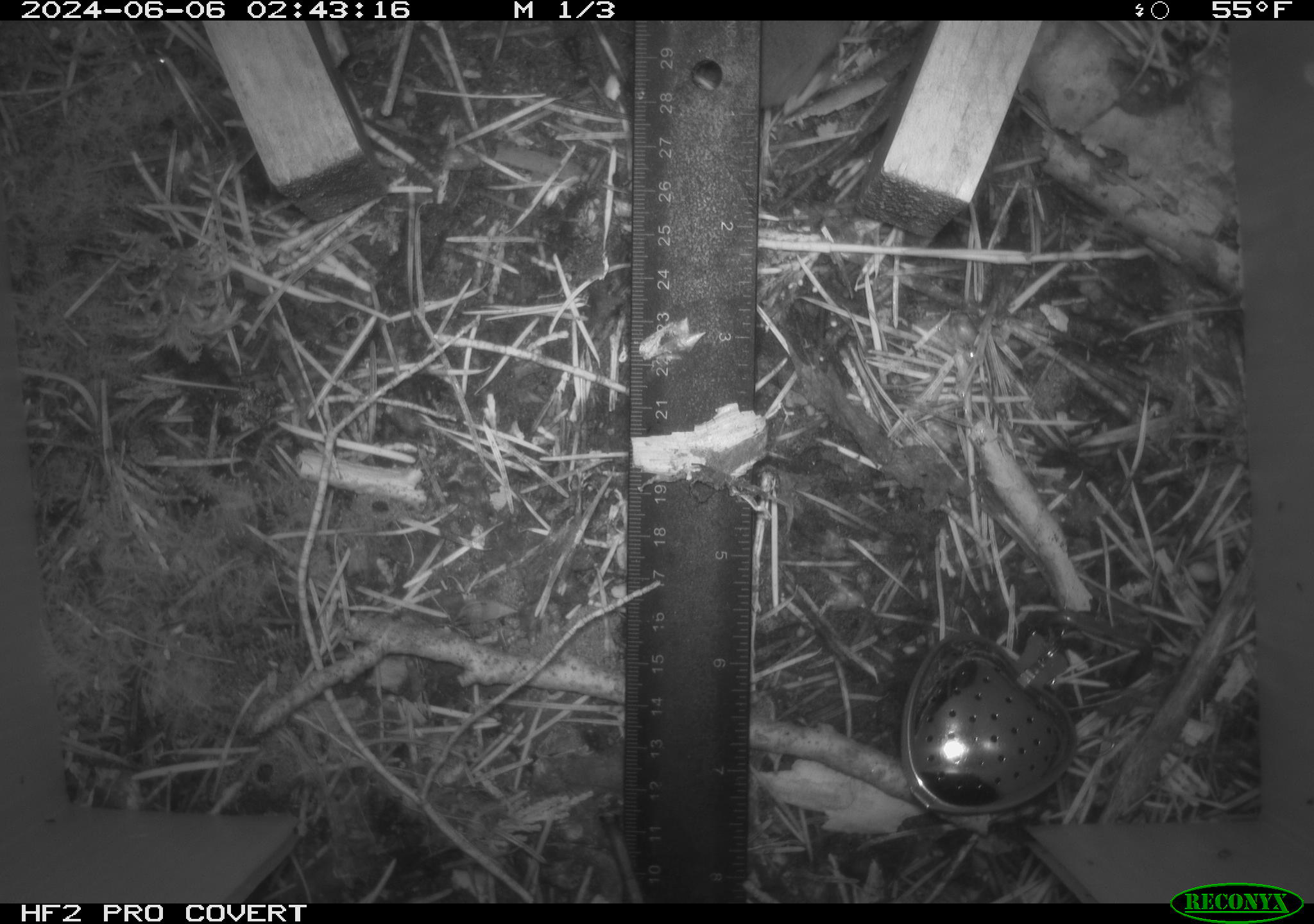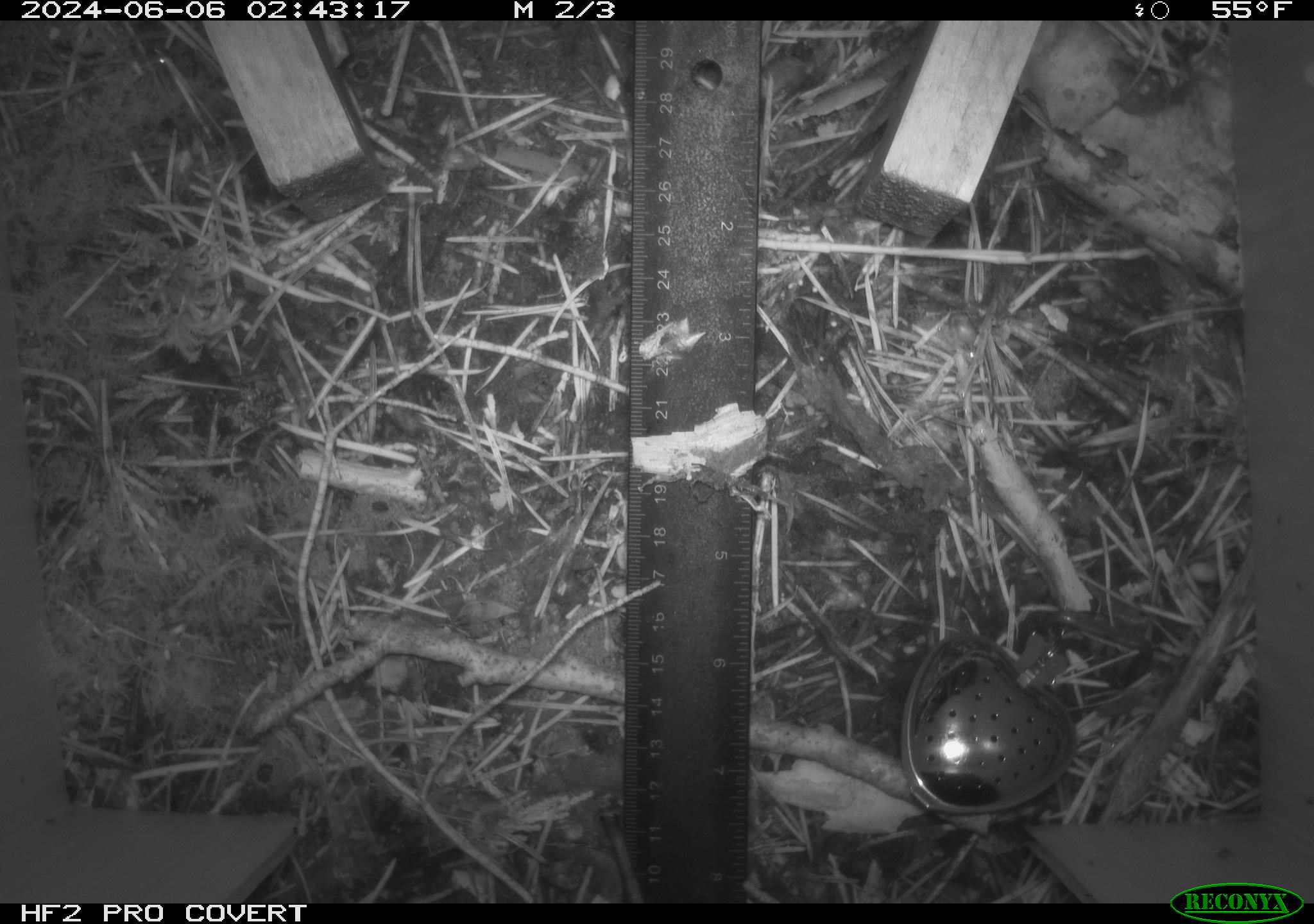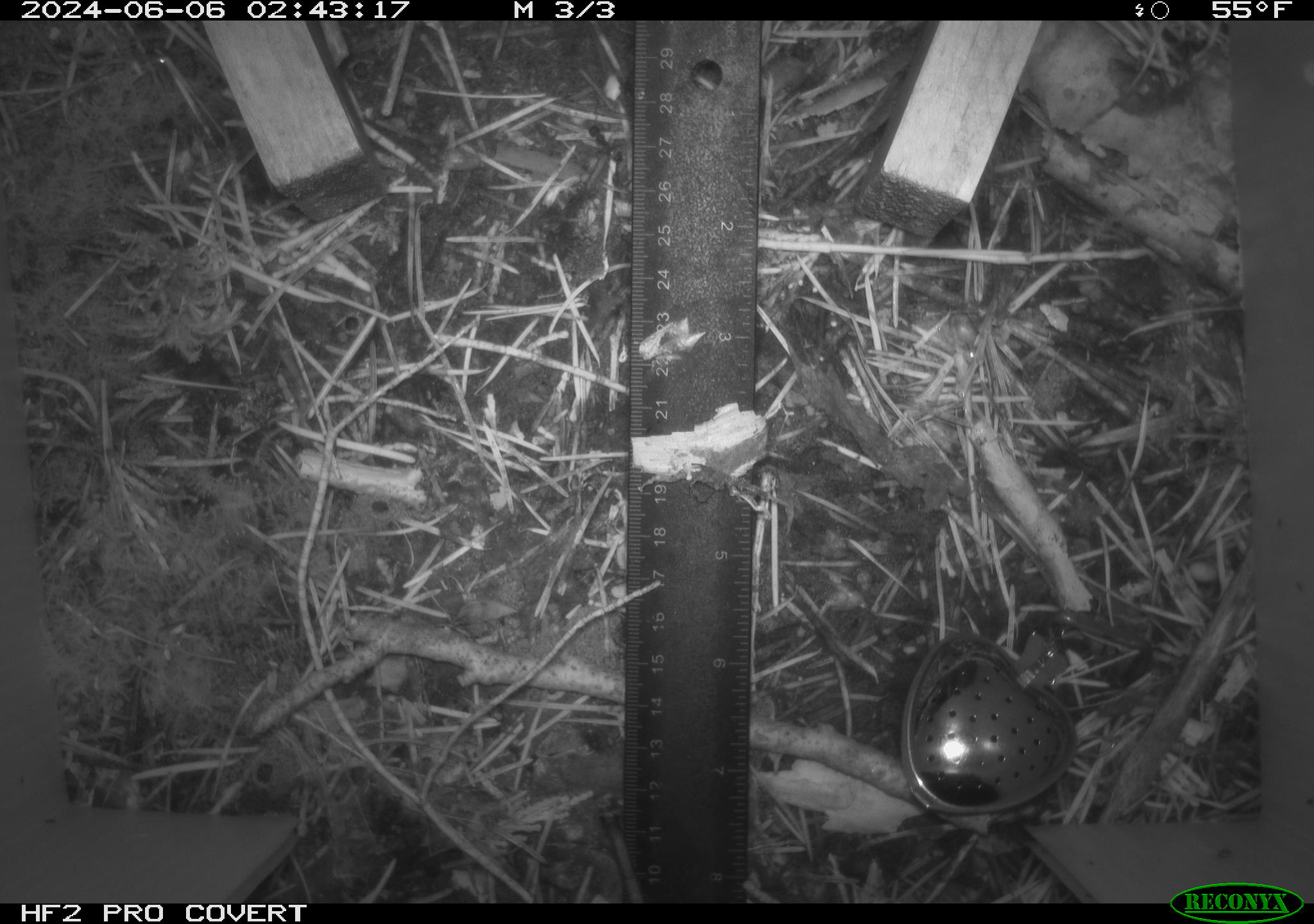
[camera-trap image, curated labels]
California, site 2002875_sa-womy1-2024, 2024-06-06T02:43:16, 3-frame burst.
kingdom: Animalia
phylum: Chordata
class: Mammalia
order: Eulipotyphla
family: Soricidae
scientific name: Soricidae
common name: shrews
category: soricidae family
Soricidae family (shrews) (Soricidae).